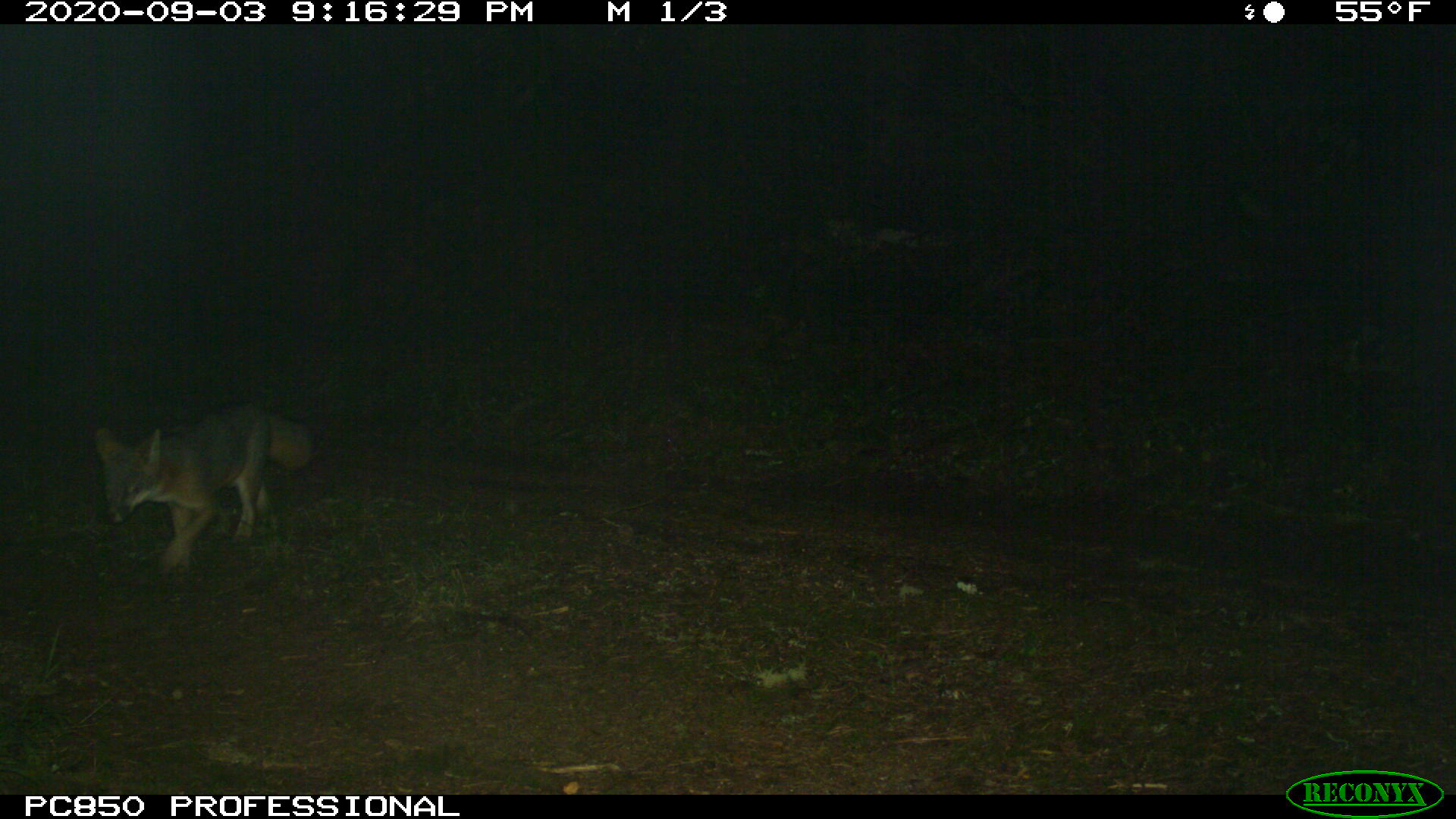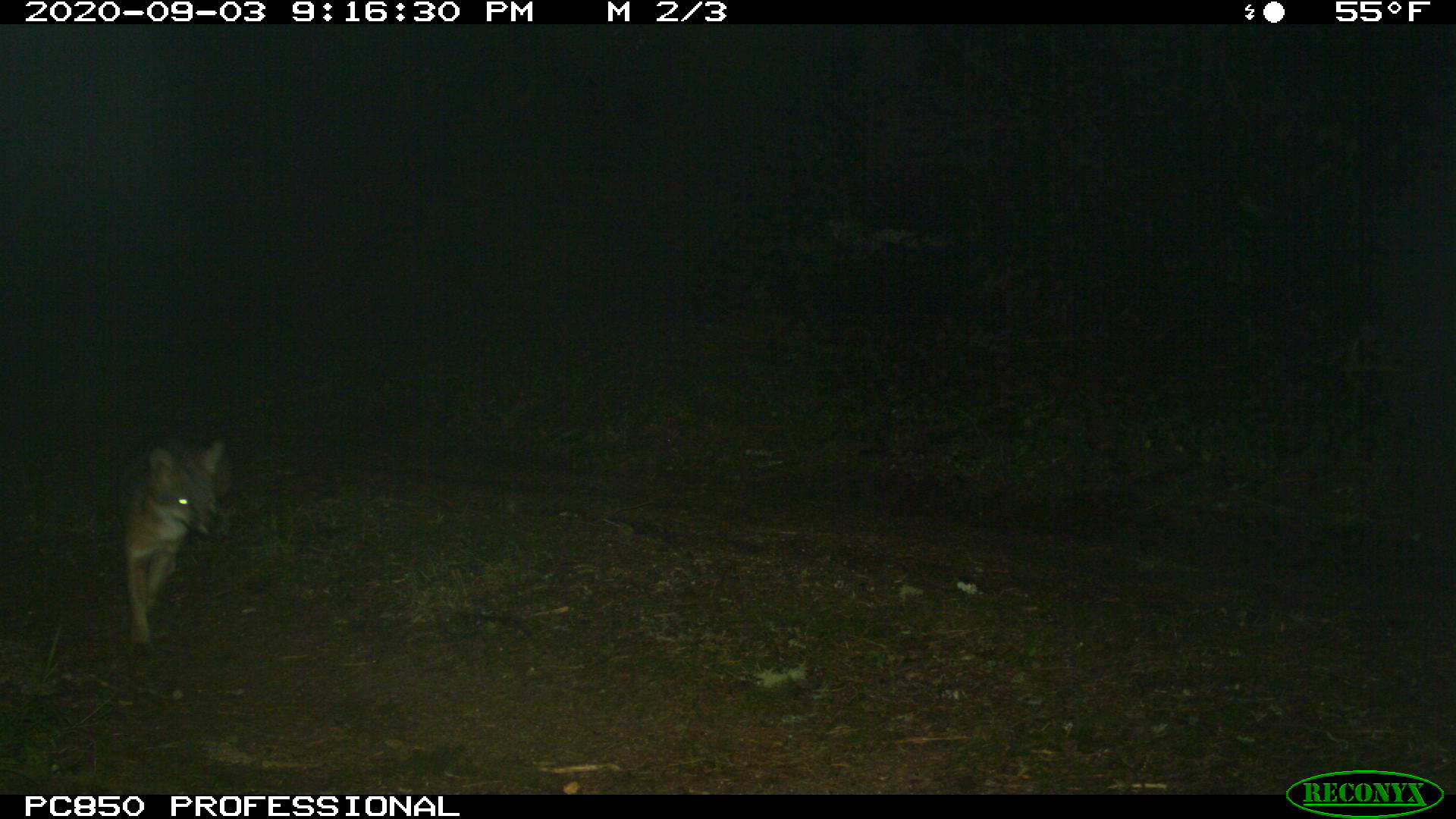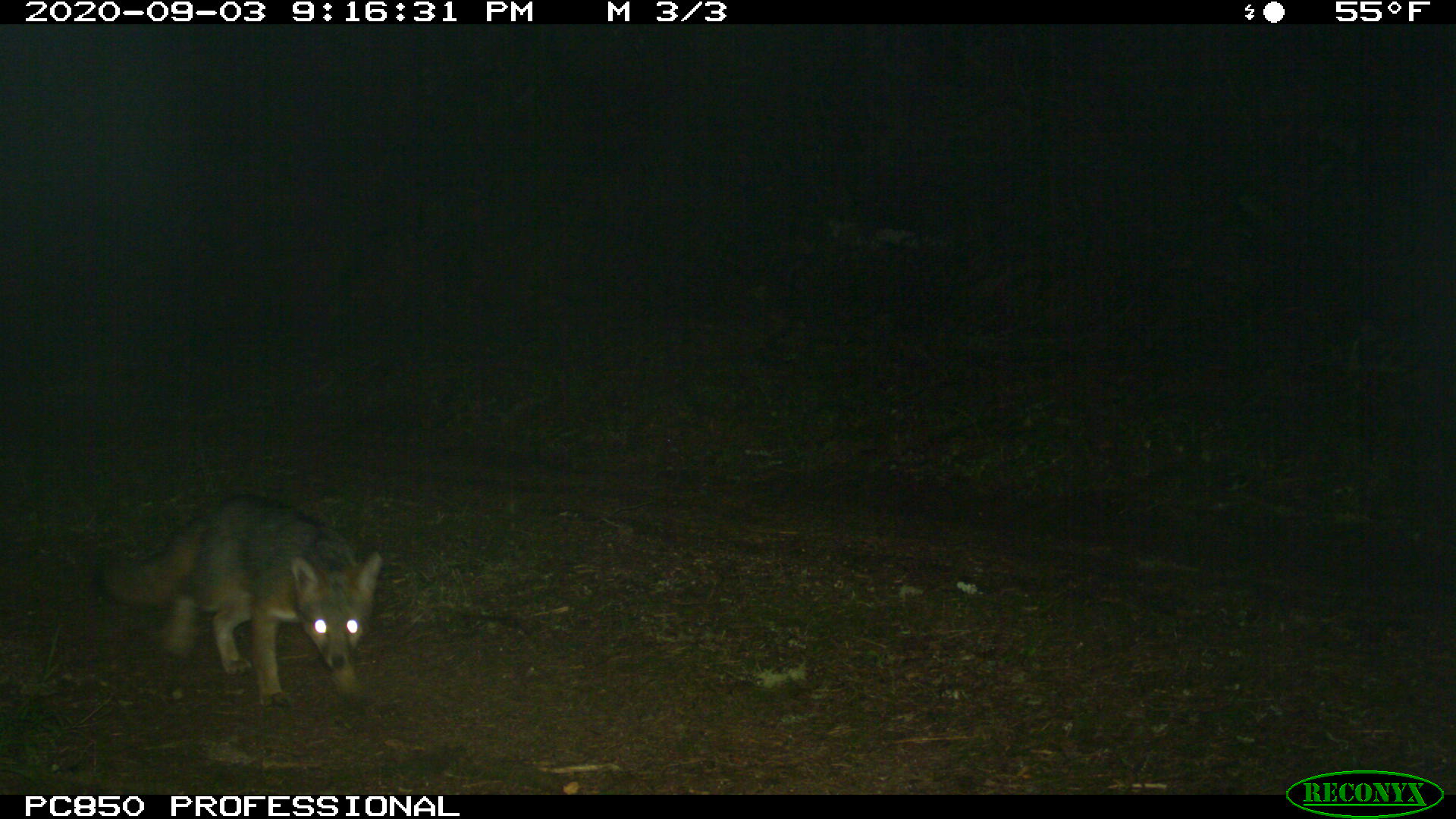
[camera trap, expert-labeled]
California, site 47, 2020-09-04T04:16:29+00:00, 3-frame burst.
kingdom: Animalia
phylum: Chordata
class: Mammalia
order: Carnivora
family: Canidae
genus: Urocyon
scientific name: Urocyon cinereoargenteus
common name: gray fox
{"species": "gray fox (Urocyon cinereoargenteus)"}